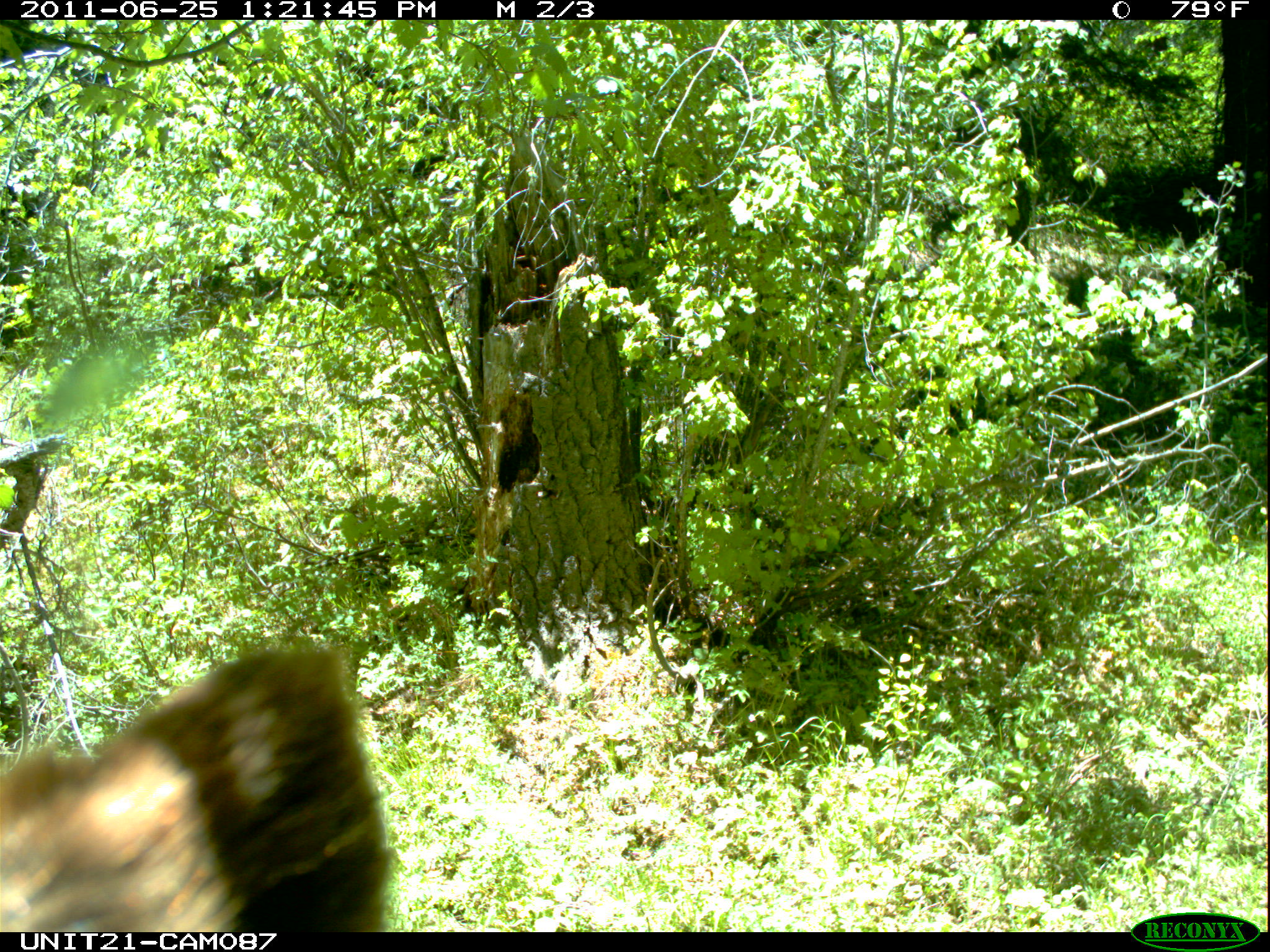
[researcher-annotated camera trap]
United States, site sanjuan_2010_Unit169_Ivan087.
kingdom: Animalia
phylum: Chordata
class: Mammalia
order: Carnivora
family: Ursidae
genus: Ursus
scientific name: Ursus americanus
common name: american black bear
Ursus americanus (american black bear).